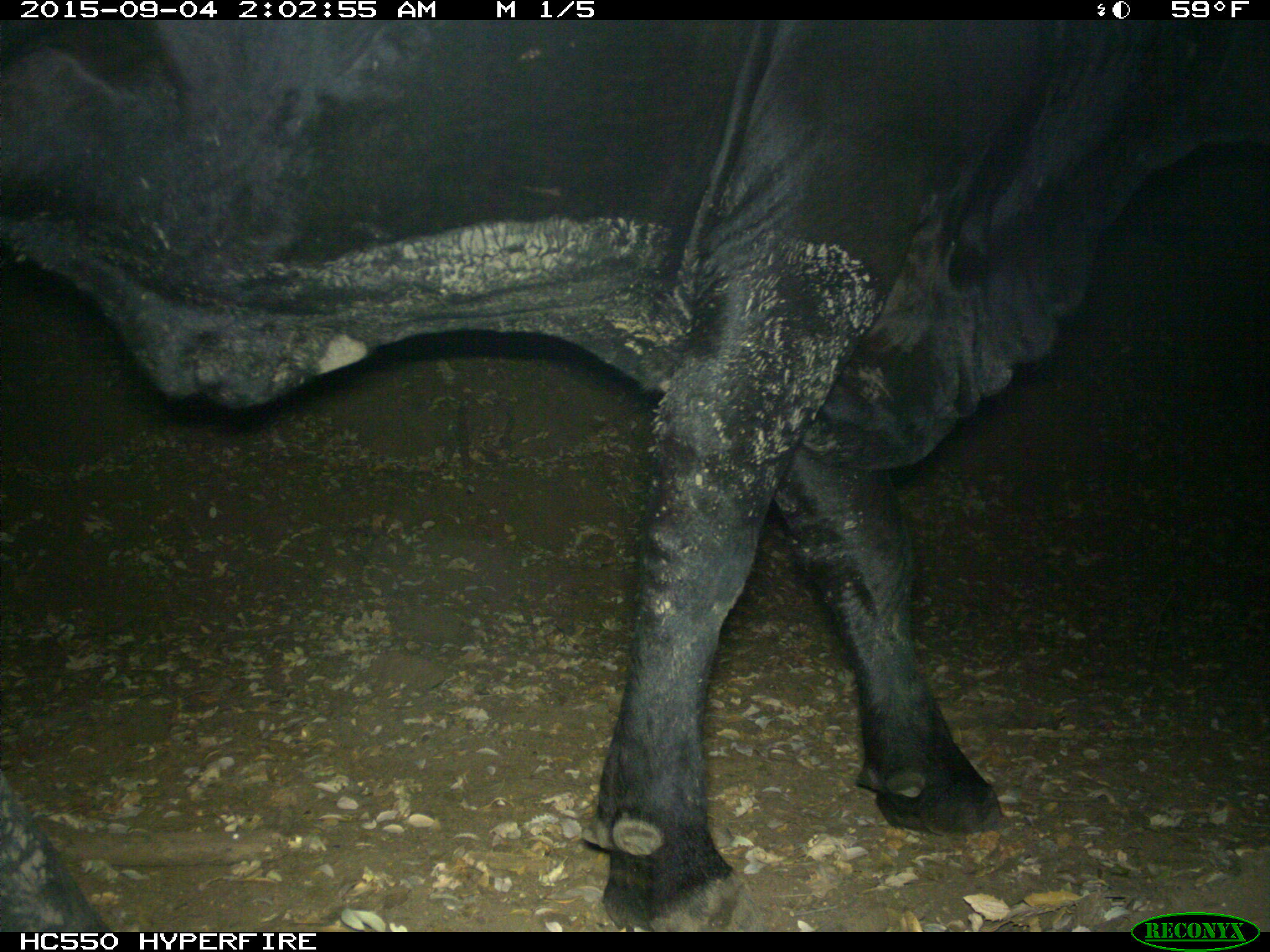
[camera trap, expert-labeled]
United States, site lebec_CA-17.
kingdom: Animalia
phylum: Chordata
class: Mammalia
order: Artiodactyla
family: Bovidae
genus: Bos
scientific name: Bos taurus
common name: domestic cow